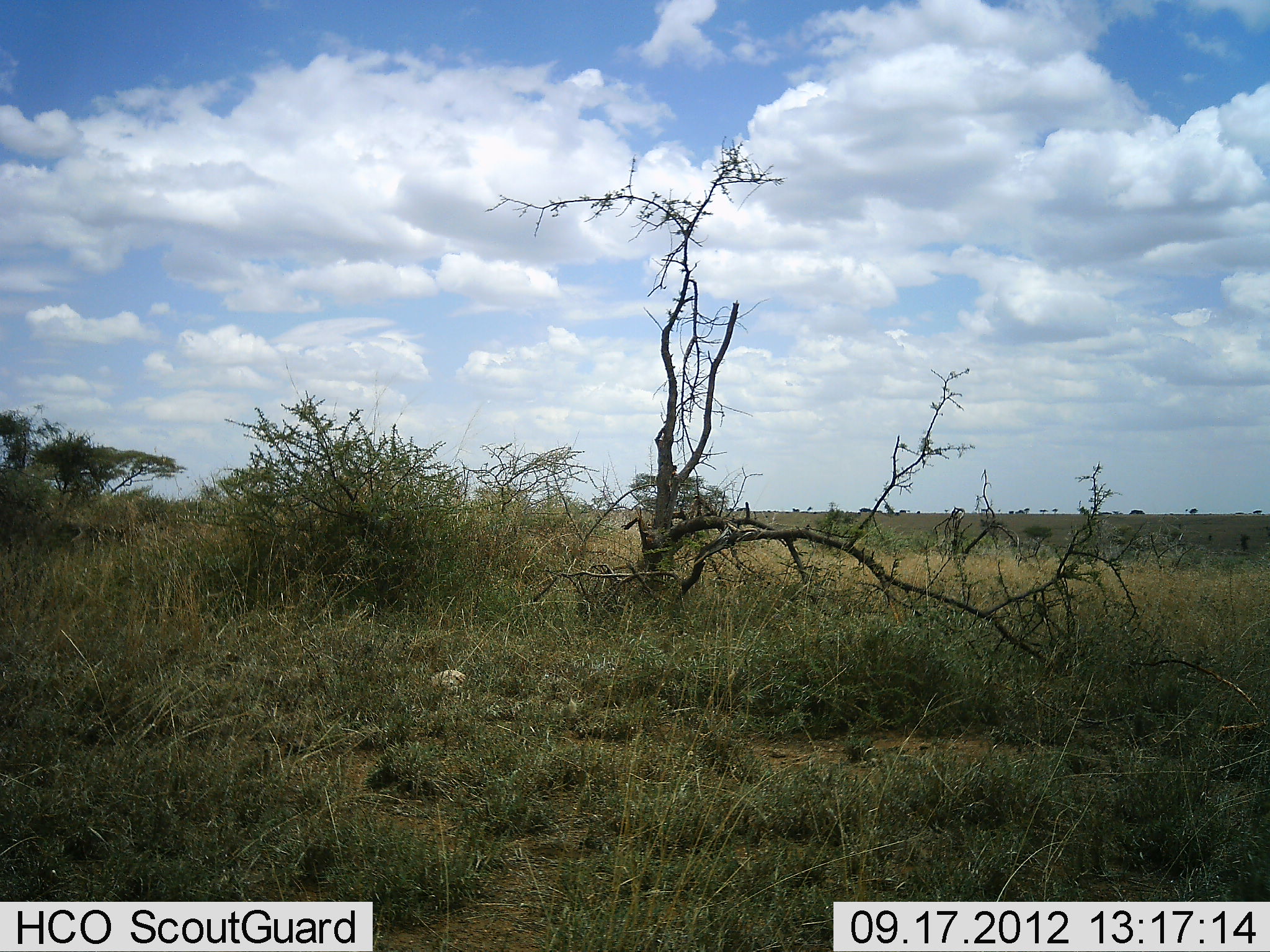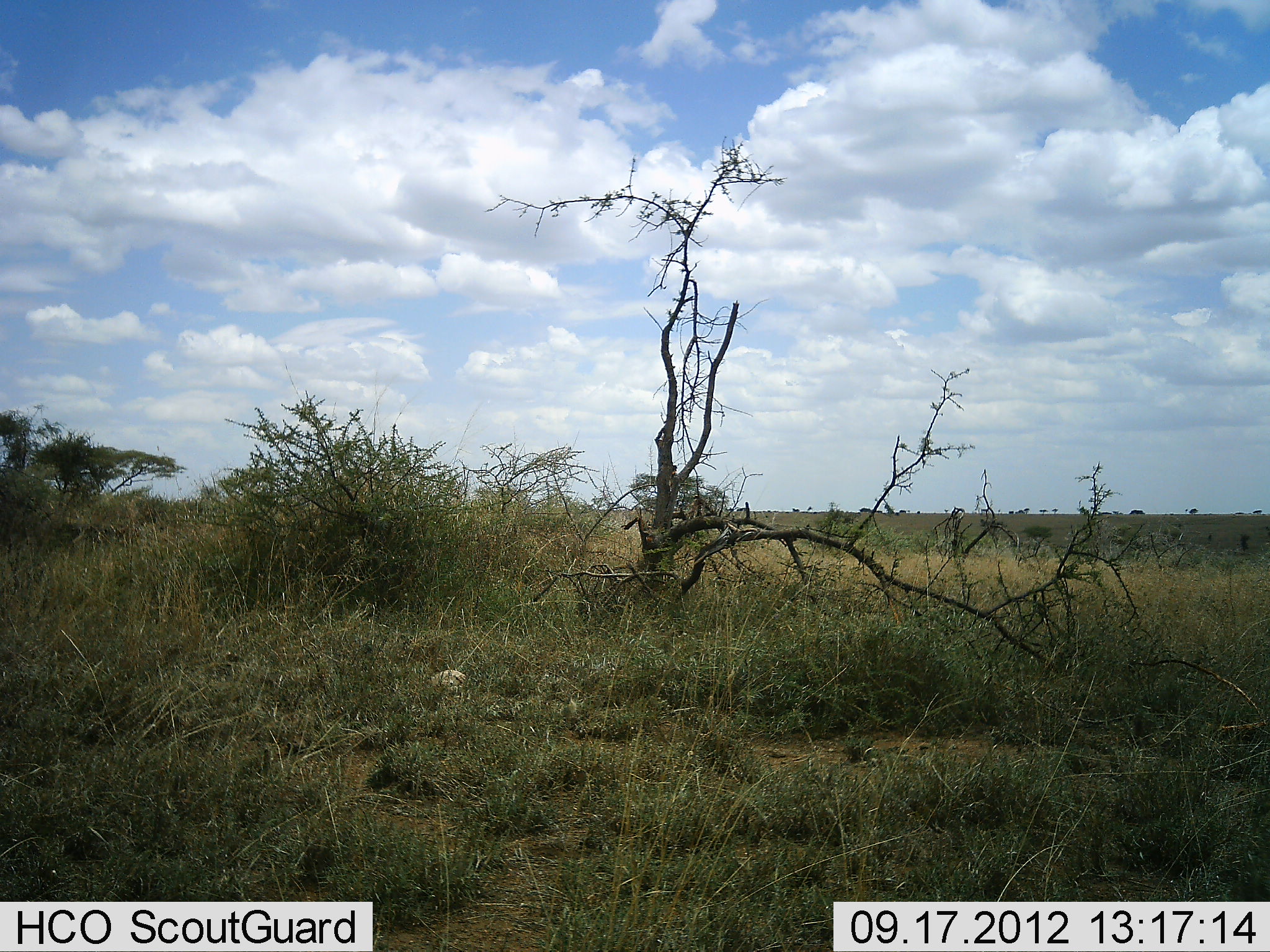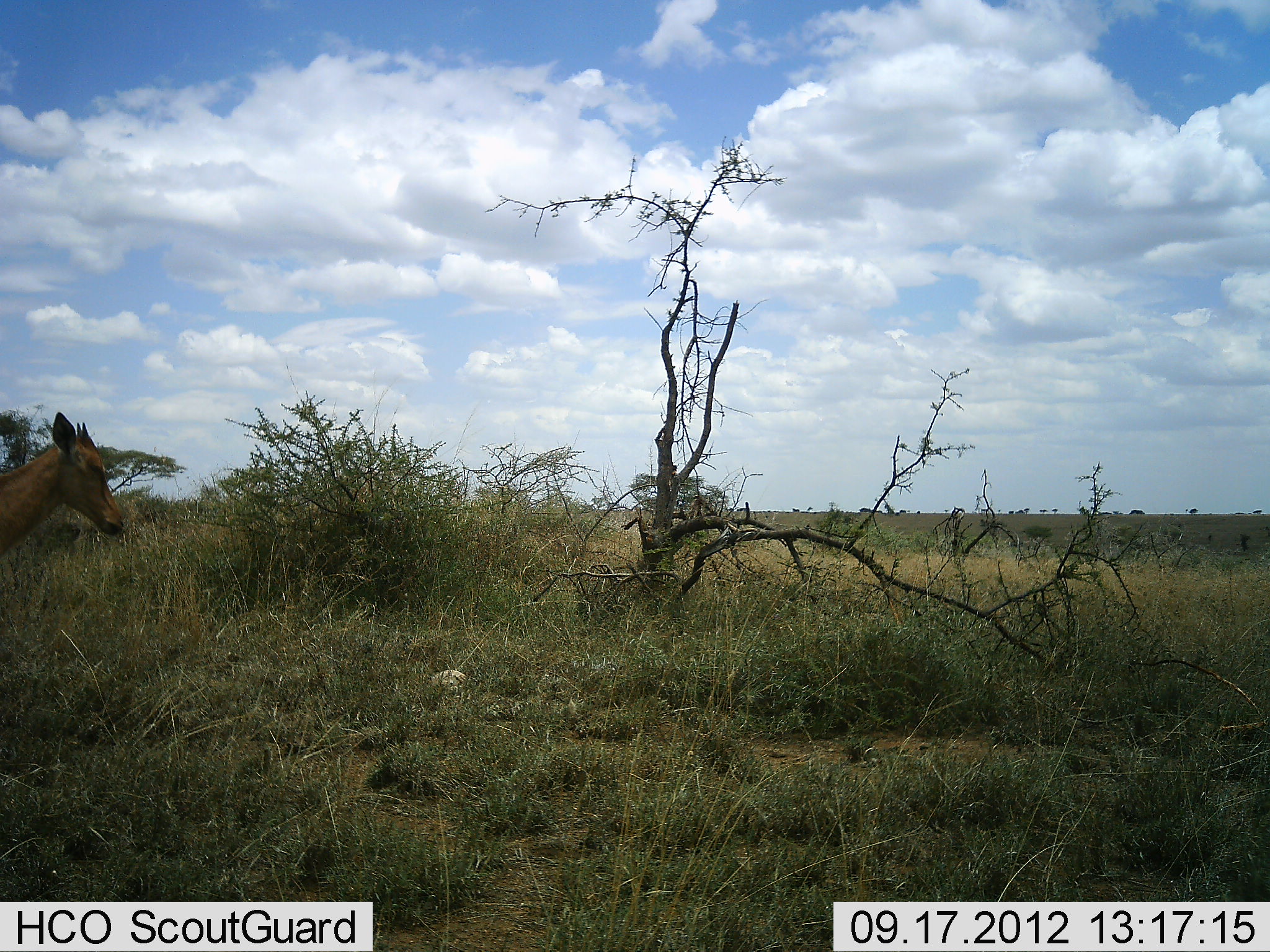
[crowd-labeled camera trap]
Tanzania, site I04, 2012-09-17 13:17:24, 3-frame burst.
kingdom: Animalia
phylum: Chordata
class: Mammalia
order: Artiodactyla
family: Bovidae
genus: Alcelaphus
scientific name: Alcelaphus buselaphus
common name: hartebeest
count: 1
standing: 0%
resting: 0%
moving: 100%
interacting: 0%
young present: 60%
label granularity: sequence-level